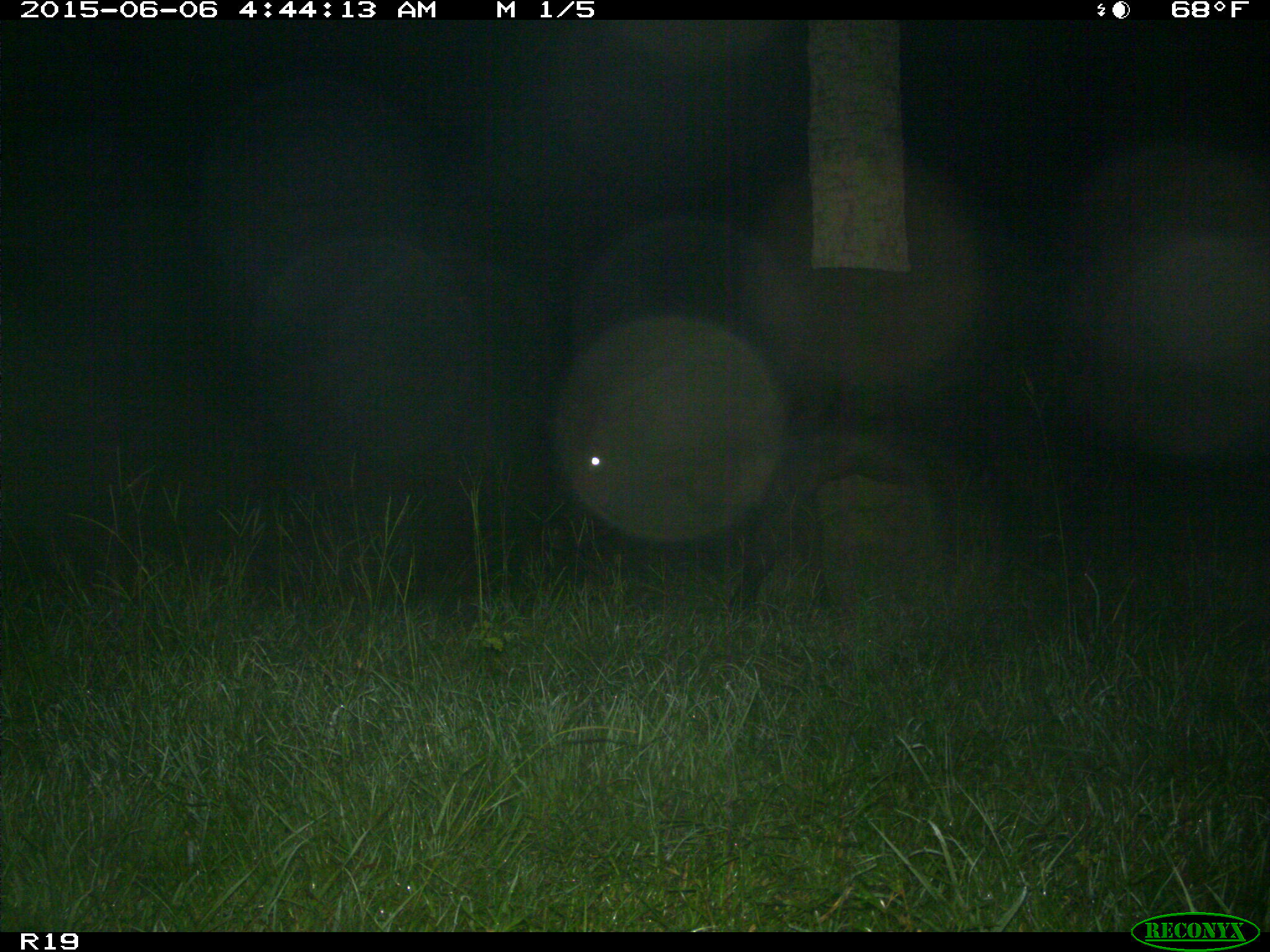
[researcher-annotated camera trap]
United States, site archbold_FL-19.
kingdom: Animalia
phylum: Chordata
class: Mammalia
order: Artiodactyla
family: Bovidae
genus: Bos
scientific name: Bos taurus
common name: domestic cow